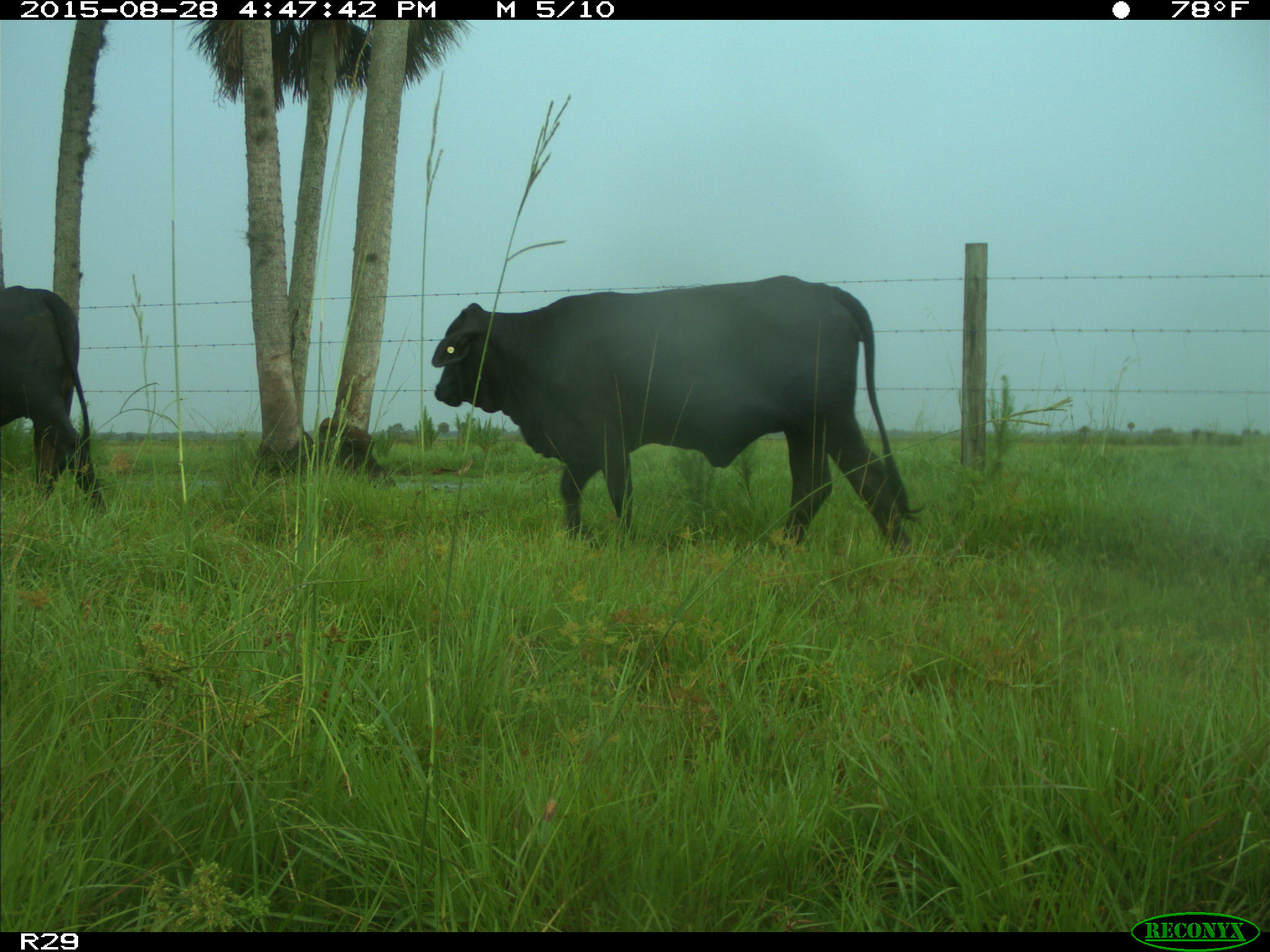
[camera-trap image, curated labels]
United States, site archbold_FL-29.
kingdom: Animalia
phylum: Chordata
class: Mammalia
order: Artiodactyla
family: Bovidae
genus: Bos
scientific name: Bos taurus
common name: domestic cow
Bos taurus (domestic cow).